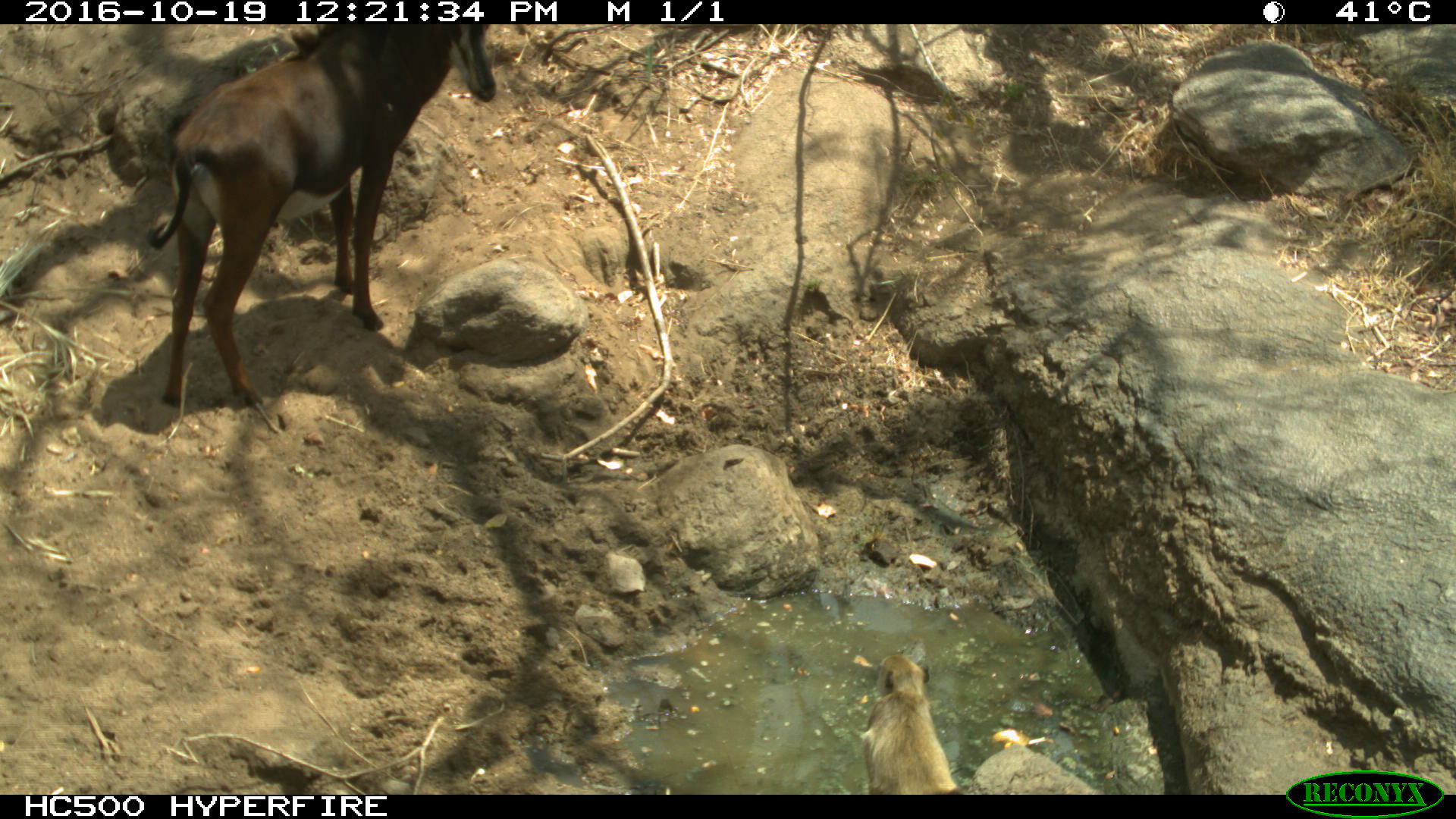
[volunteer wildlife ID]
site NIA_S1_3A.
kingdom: Animalia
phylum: Chordata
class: Mammalia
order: Primates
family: Cercopithecidae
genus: Papio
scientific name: Papio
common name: baboon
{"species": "baboon (Papio)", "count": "1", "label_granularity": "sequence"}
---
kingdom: Animalia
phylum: Chordata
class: Mammalia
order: Artiodactyla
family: Bovidae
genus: Hippotragus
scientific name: Hippotragus niger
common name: sable antelope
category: sable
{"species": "sable (sable antelope) (Hippotragus niger)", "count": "1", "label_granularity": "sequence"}